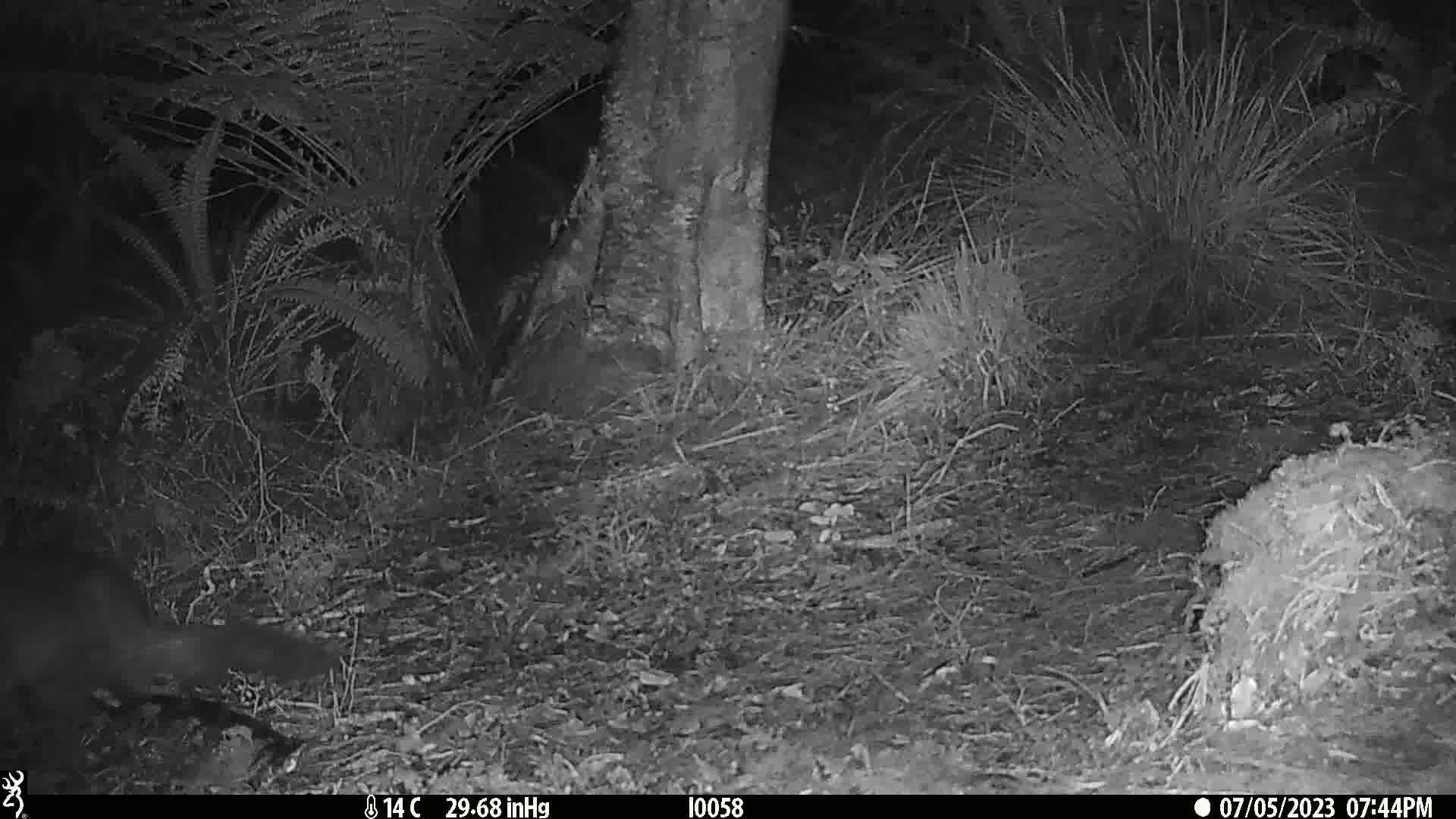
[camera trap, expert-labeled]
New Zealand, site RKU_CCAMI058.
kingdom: Animalia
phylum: Chordata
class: Mammalia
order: Diprotodontia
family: Phalangeridae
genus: Trichosurus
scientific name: Trichosurus vulpecula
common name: common brushtail possum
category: possum